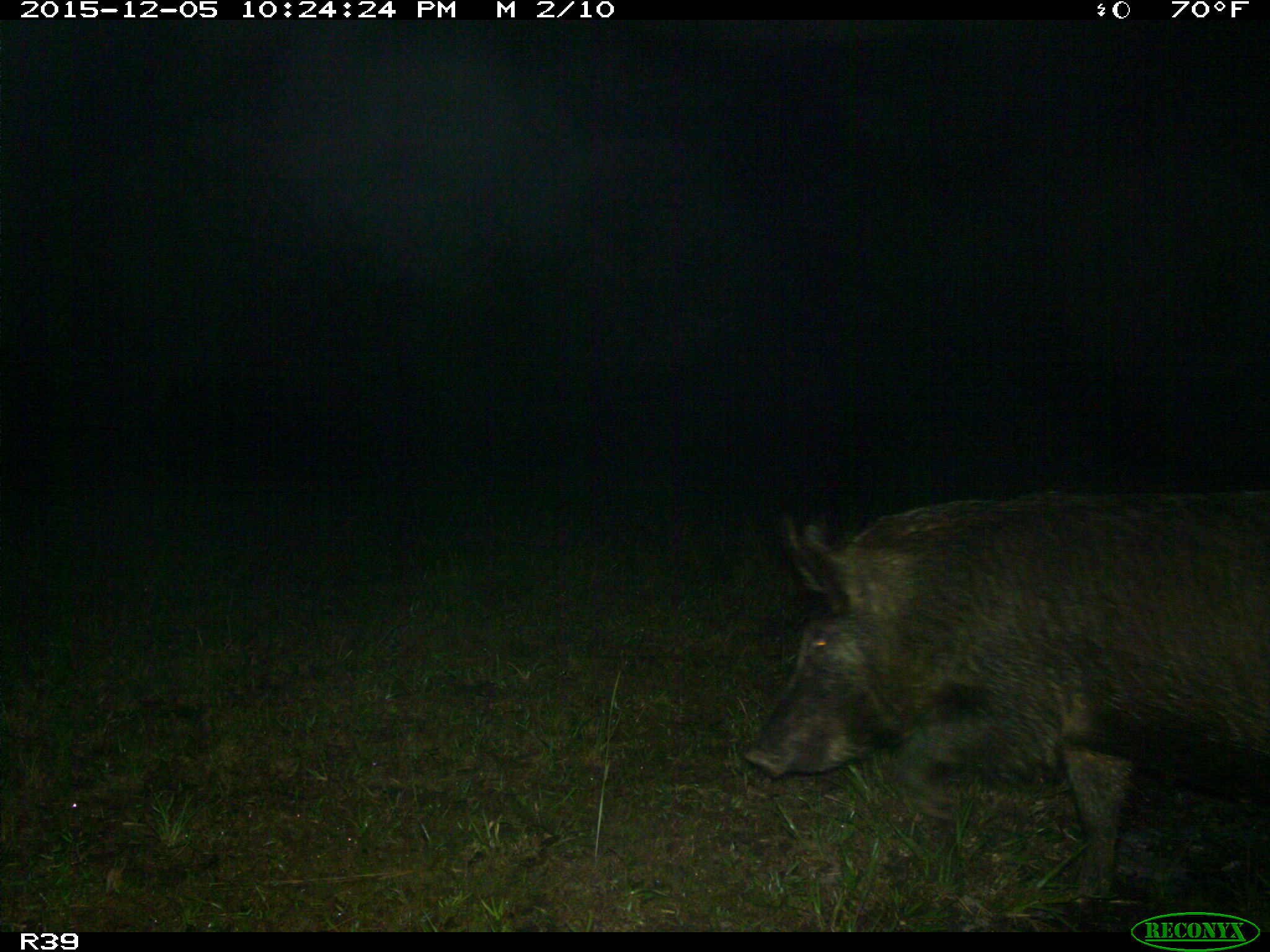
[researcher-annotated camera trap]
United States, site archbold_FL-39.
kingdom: Animalia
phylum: Chordata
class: Mammalia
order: Artiodactyla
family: Suidae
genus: Sus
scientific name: Sus scrofa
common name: wild boar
Sus scrofa (wild boar).